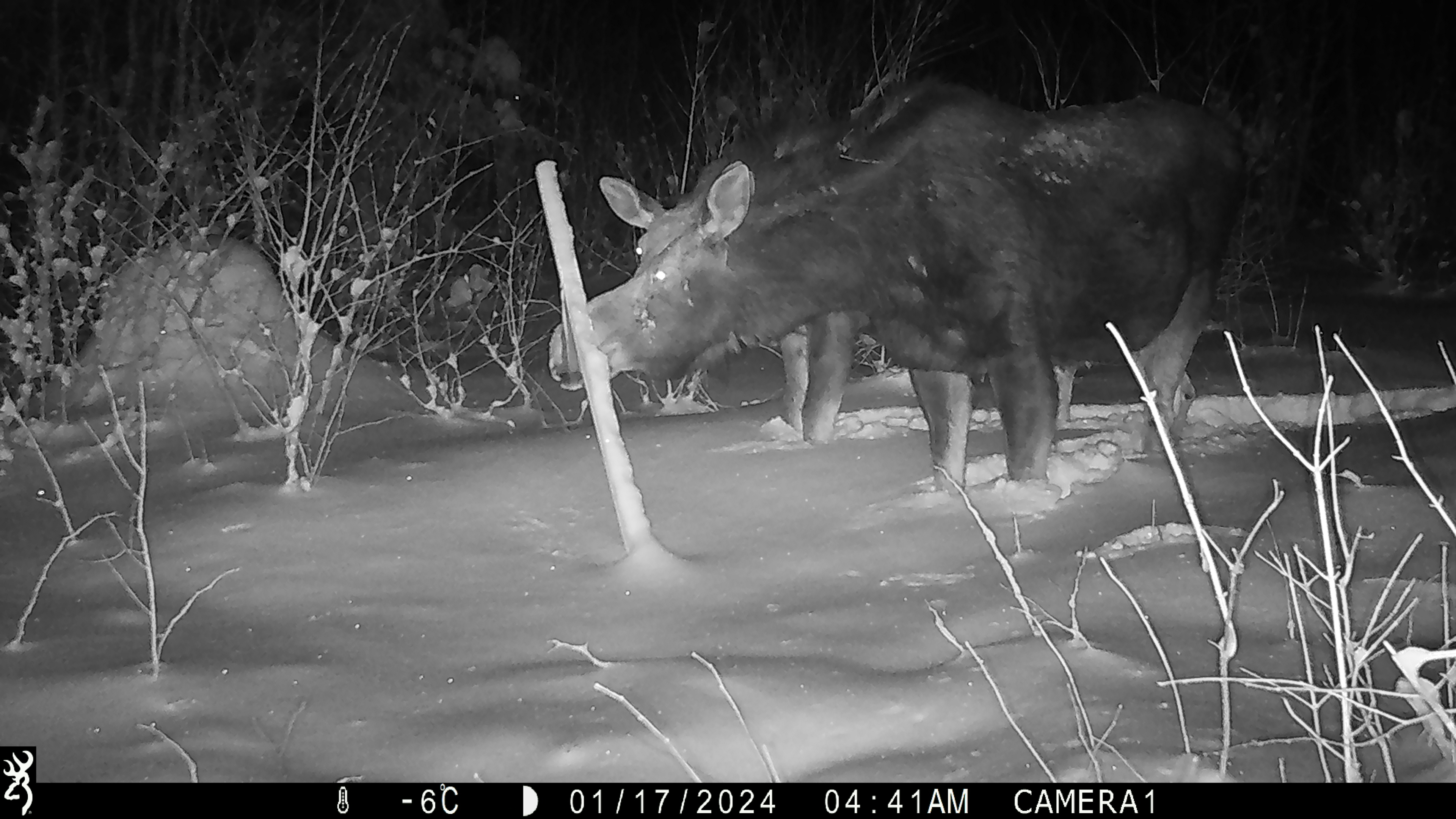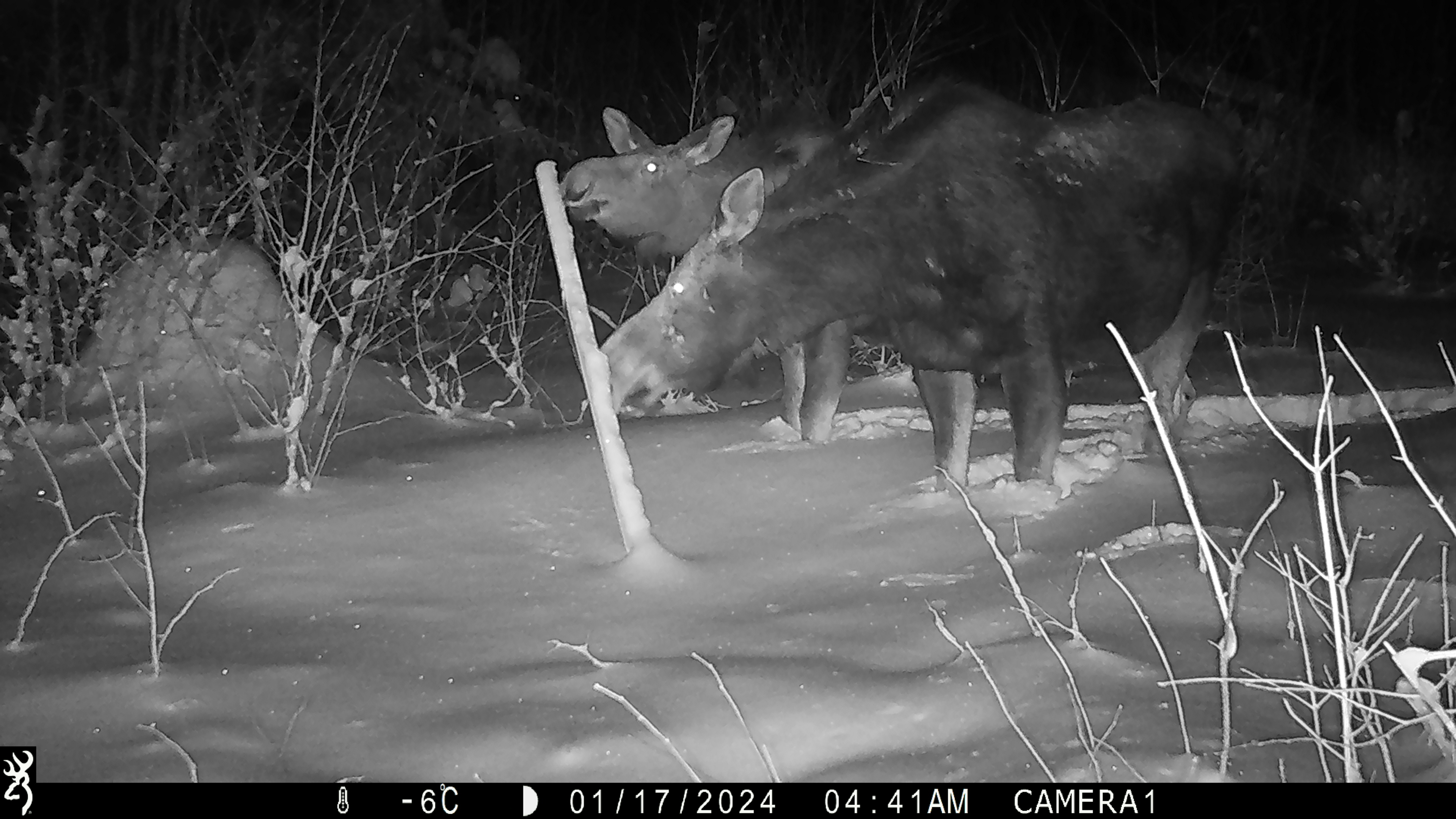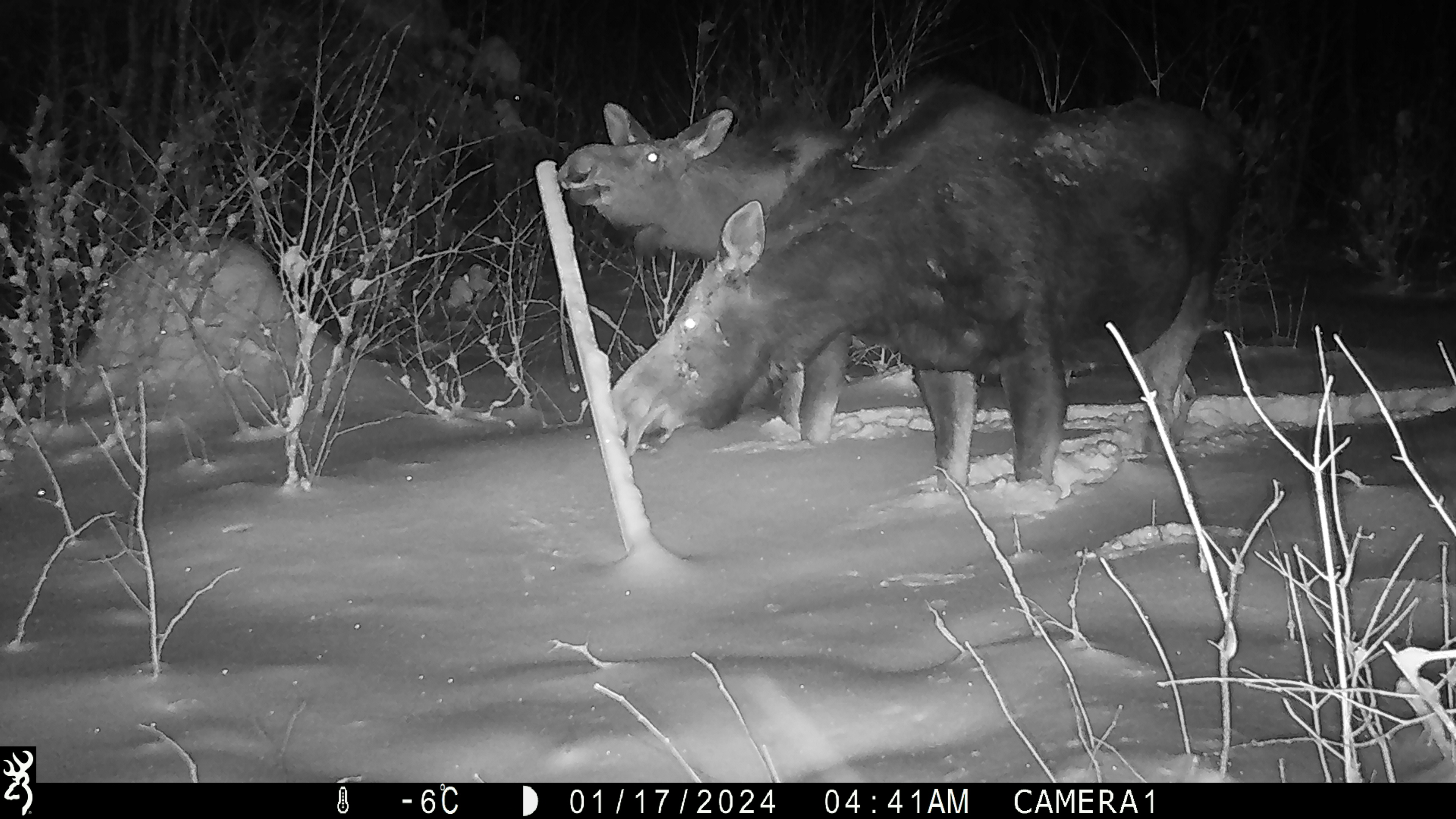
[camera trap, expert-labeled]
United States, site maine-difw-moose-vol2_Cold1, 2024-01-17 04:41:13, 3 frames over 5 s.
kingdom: Animalia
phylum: Chordata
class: Mammalia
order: Artiodactyla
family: Cervidae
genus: Alces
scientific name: Alces alces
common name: moose